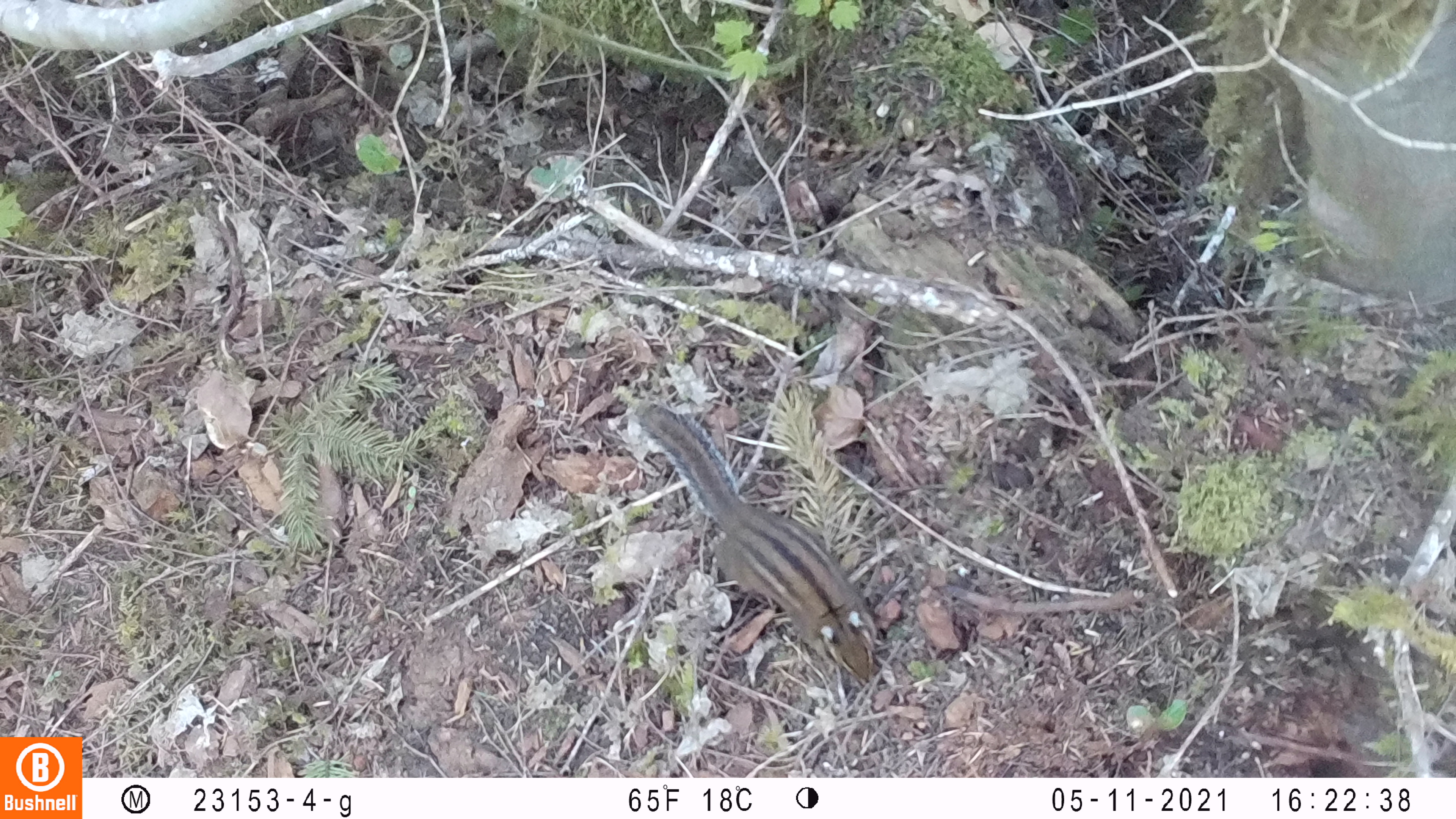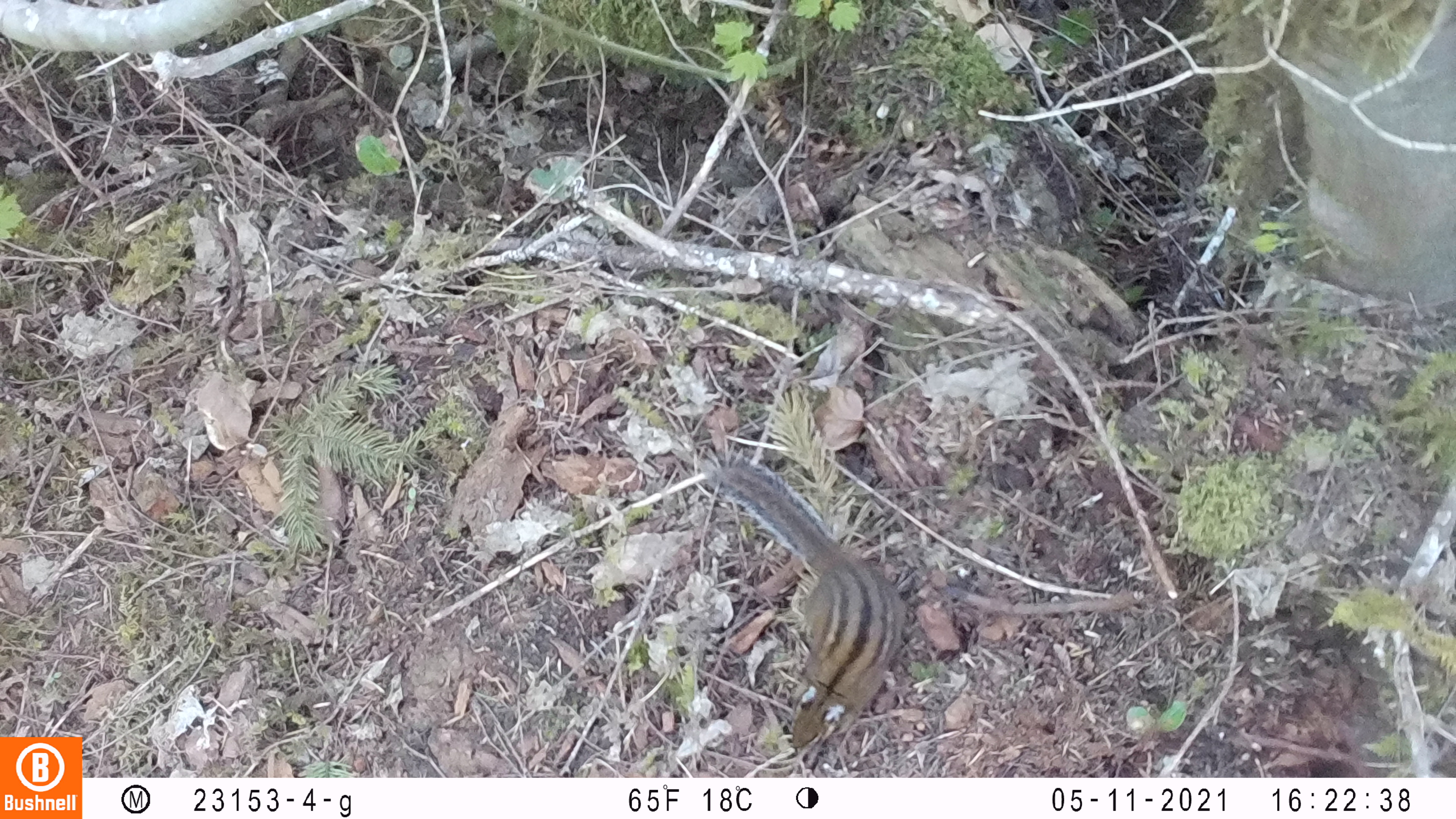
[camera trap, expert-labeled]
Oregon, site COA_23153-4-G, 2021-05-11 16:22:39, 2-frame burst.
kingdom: Animalia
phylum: Chordata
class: Mammalia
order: Rodentia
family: Sciuridae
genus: Neotamias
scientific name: Neotamias townsendii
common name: townsend's chipmunk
Townsend's chipmunk (Neotamias townsendii).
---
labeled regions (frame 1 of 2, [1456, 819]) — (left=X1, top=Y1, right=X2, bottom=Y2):
townsend's chipmunk: (left=625, top=391, right=887, bottom=688)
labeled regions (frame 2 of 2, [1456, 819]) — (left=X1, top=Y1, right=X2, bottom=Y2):
townsend's chipmunk: (left=690, top=444, right=912, bottom=756)